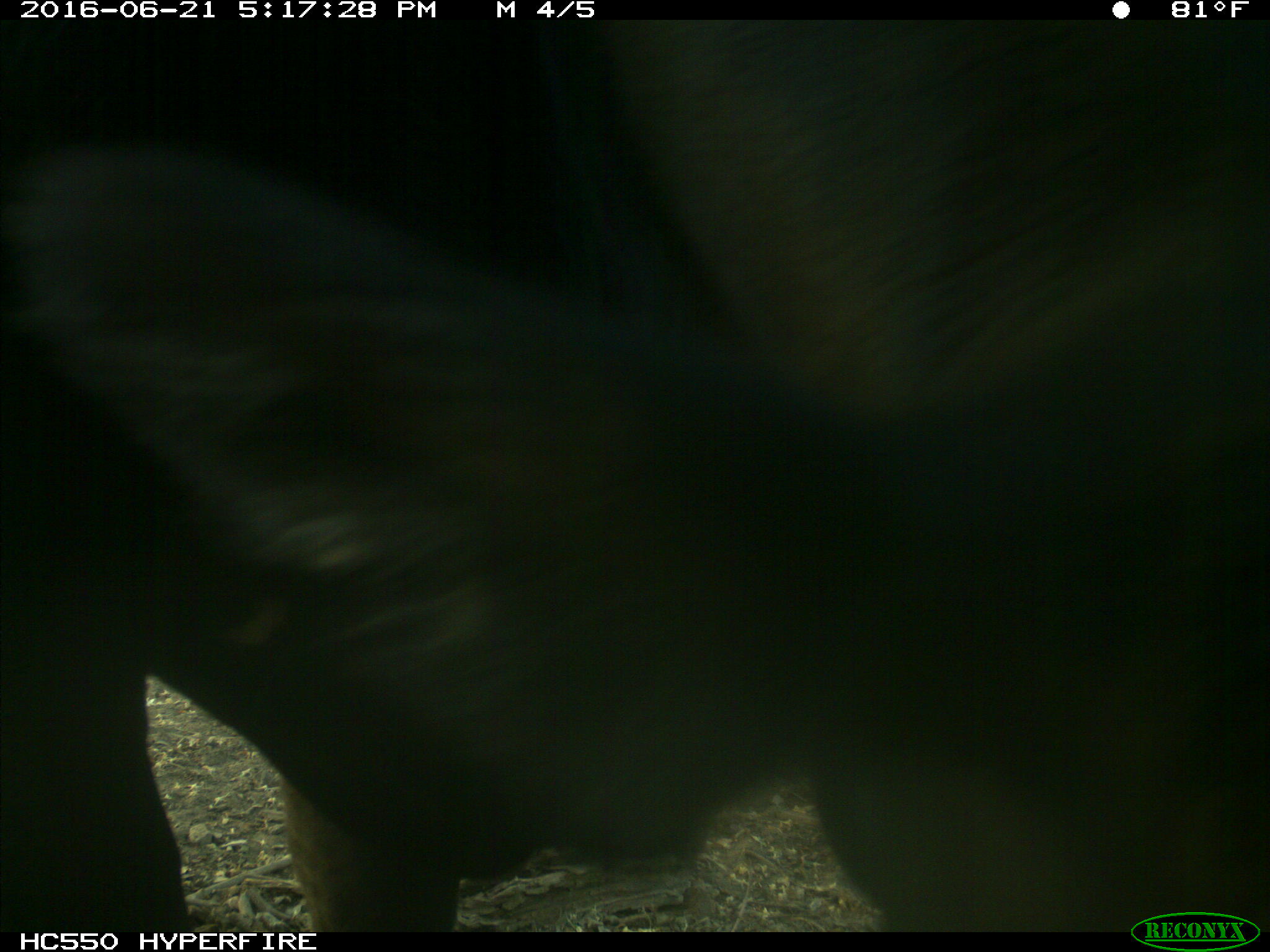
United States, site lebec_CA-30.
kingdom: Animalia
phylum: Chordata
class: Mammalia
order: Artiodactyla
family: Bovidae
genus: Bos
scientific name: Bos taurus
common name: domestic cow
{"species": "Bos taurus (domestic cow)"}